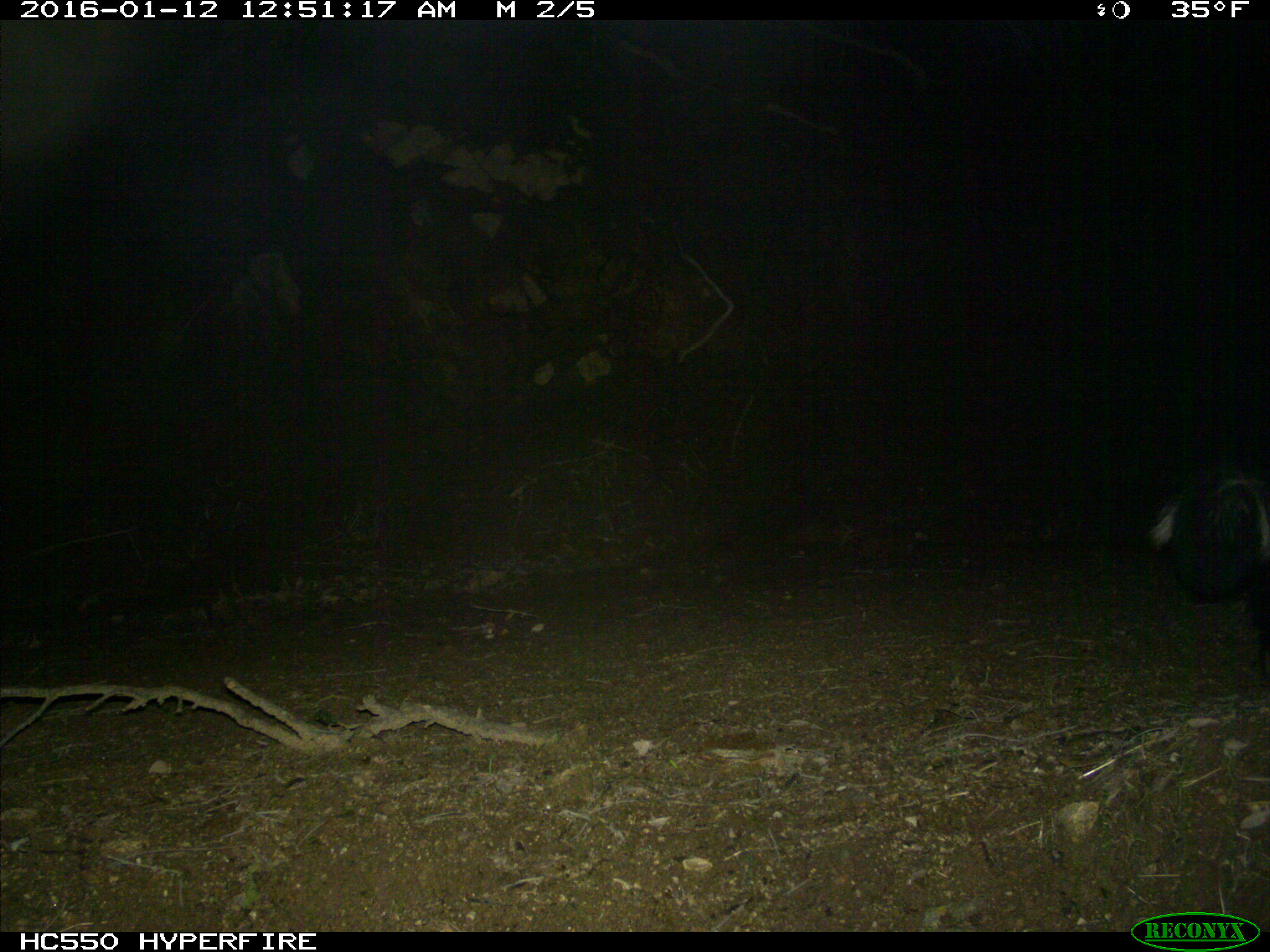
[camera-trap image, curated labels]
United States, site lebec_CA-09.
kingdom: Animalia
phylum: Chordata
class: Mammalia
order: Carnivora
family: Mephitidae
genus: Mephitis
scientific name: Mephitis mephitis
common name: striped skunk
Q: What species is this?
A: Mephitis mephitis (striped skunk).